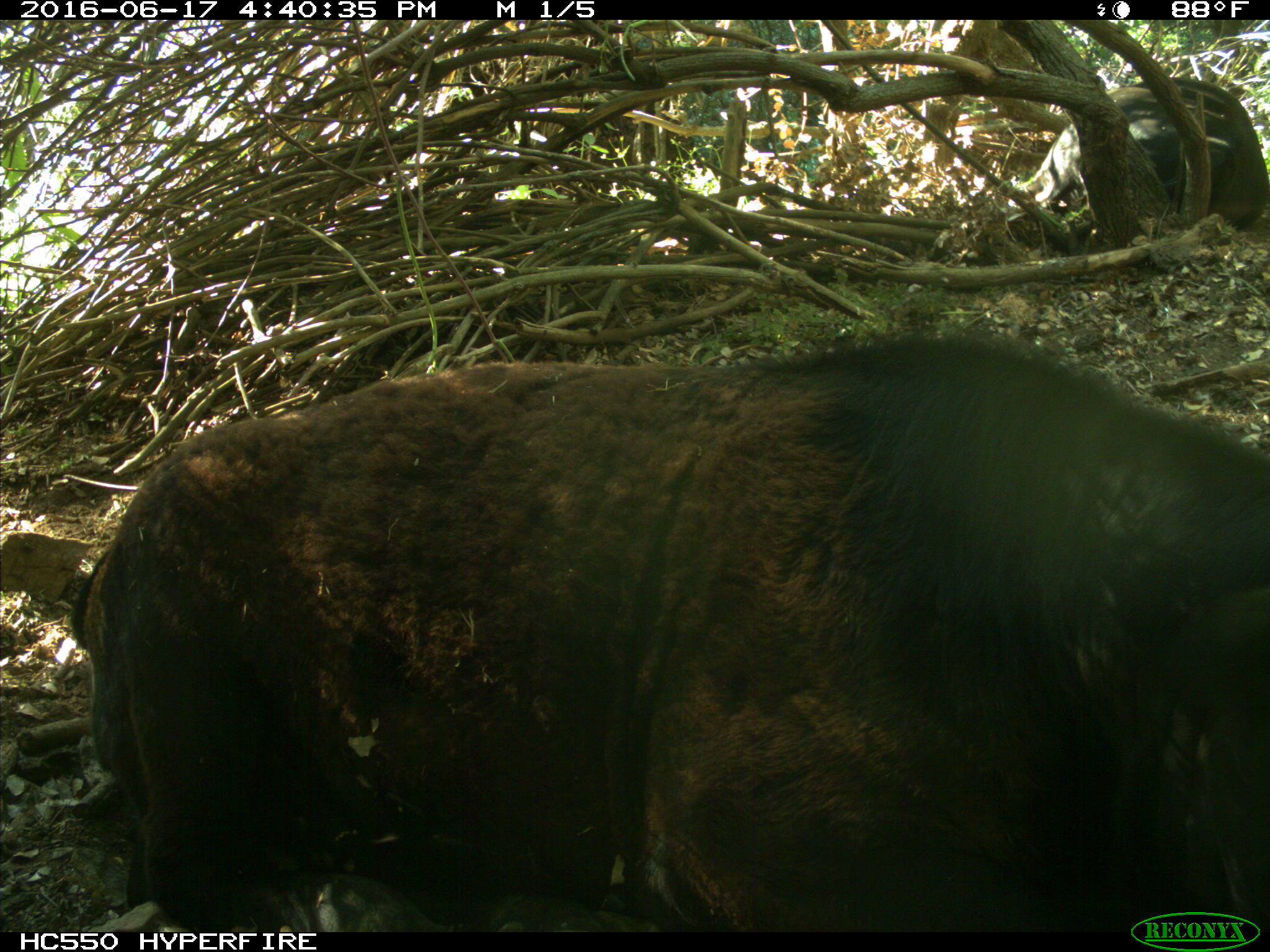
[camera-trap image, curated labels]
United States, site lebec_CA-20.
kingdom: Animalia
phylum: Chordata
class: Mammalia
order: Artiodactyla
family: Bovidae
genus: Bos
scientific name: Bos taurus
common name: domestic cow